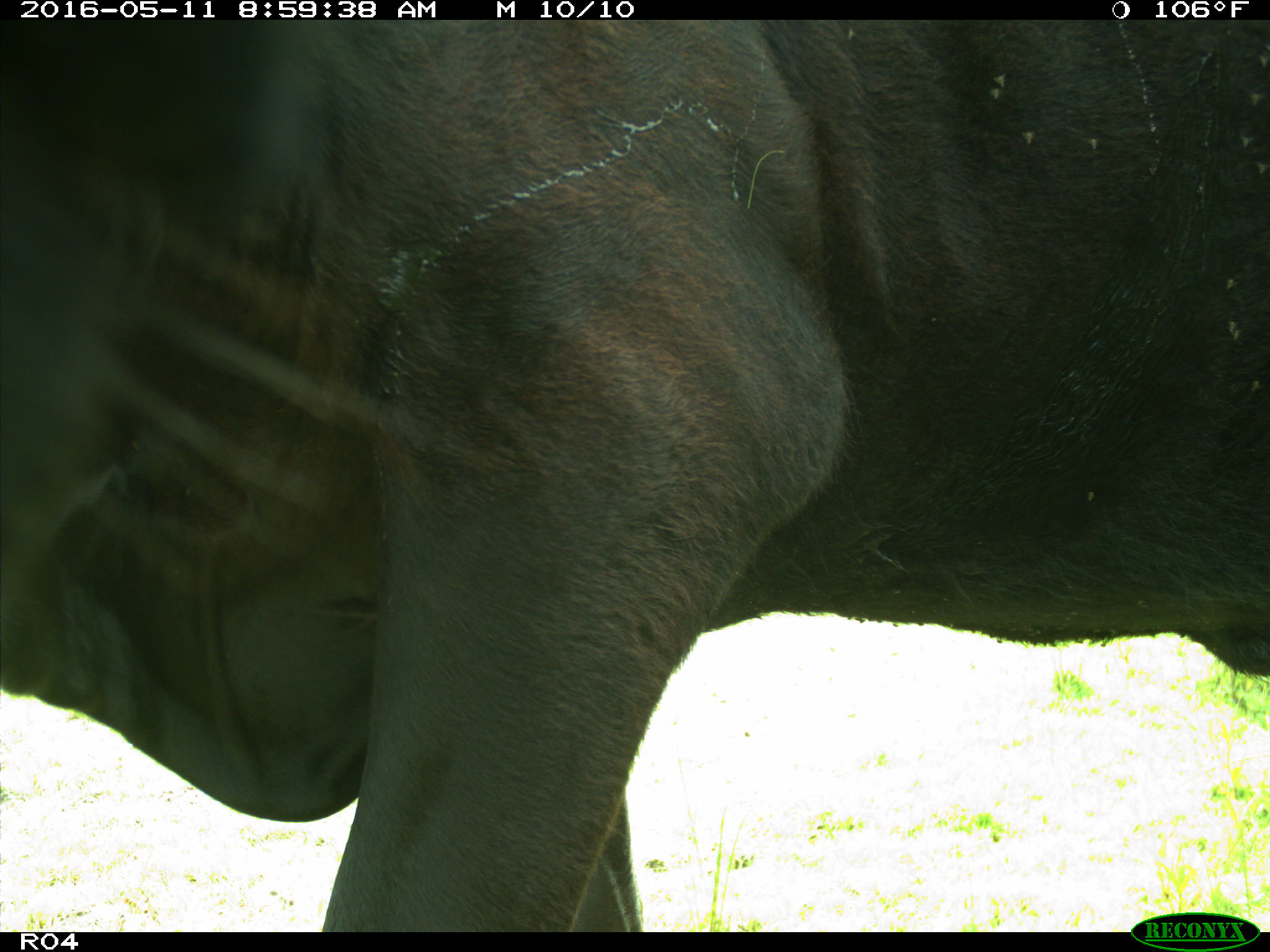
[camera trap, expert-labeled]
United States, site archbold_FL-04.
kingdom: Animalia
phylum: Chordata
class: Mammalia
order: Artiodactyla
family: Bovidae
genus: Bos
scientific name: Bos taurus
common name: domestic cow